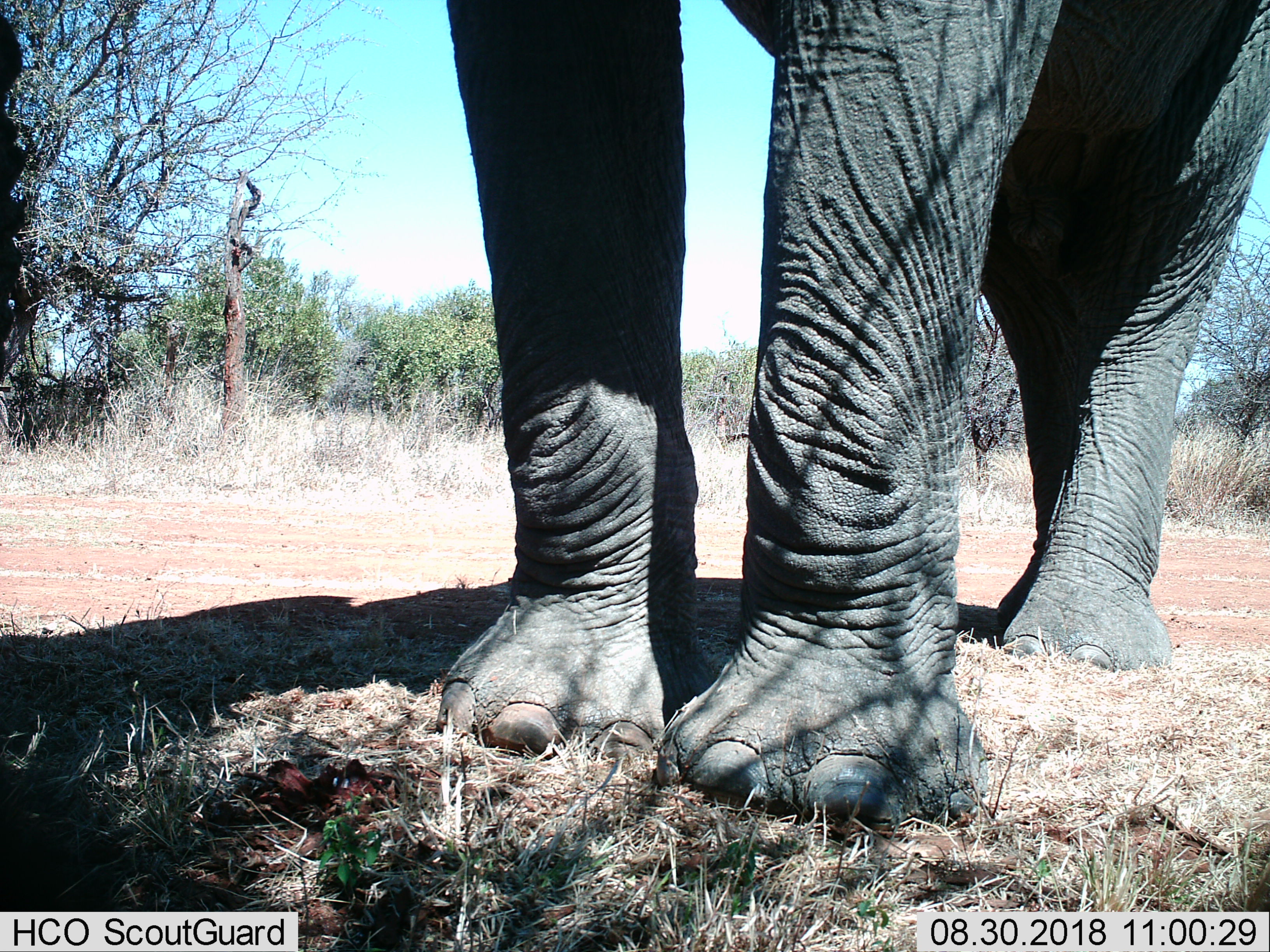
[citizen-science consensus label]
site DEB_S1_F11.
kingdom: Animalia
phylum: Chordata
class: Mammalia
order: Proboscidea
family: Elephantidae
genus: Loxodonta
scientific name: Loxodonta africana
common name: african bush elephant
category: elephant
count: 1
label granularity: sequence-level